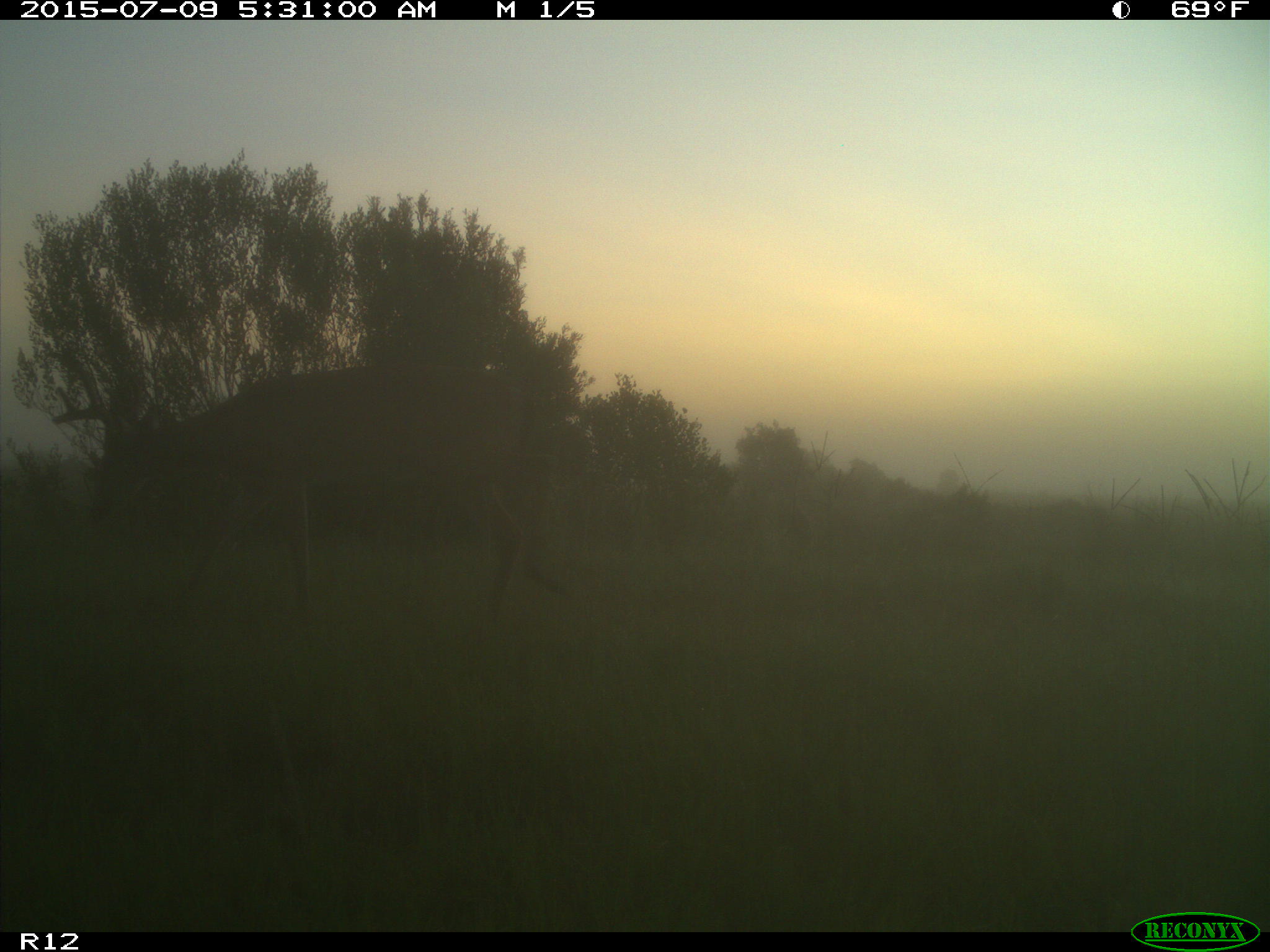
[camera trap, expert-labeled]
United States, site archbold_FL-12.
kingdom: Animalia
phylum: Chordata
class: Mammalia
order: Artiodactyla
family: Cervidae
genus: Odocoileus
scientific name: Odocoileus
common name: deer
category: unidentified deer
Unidentified deer (deer) (Odocoileus).